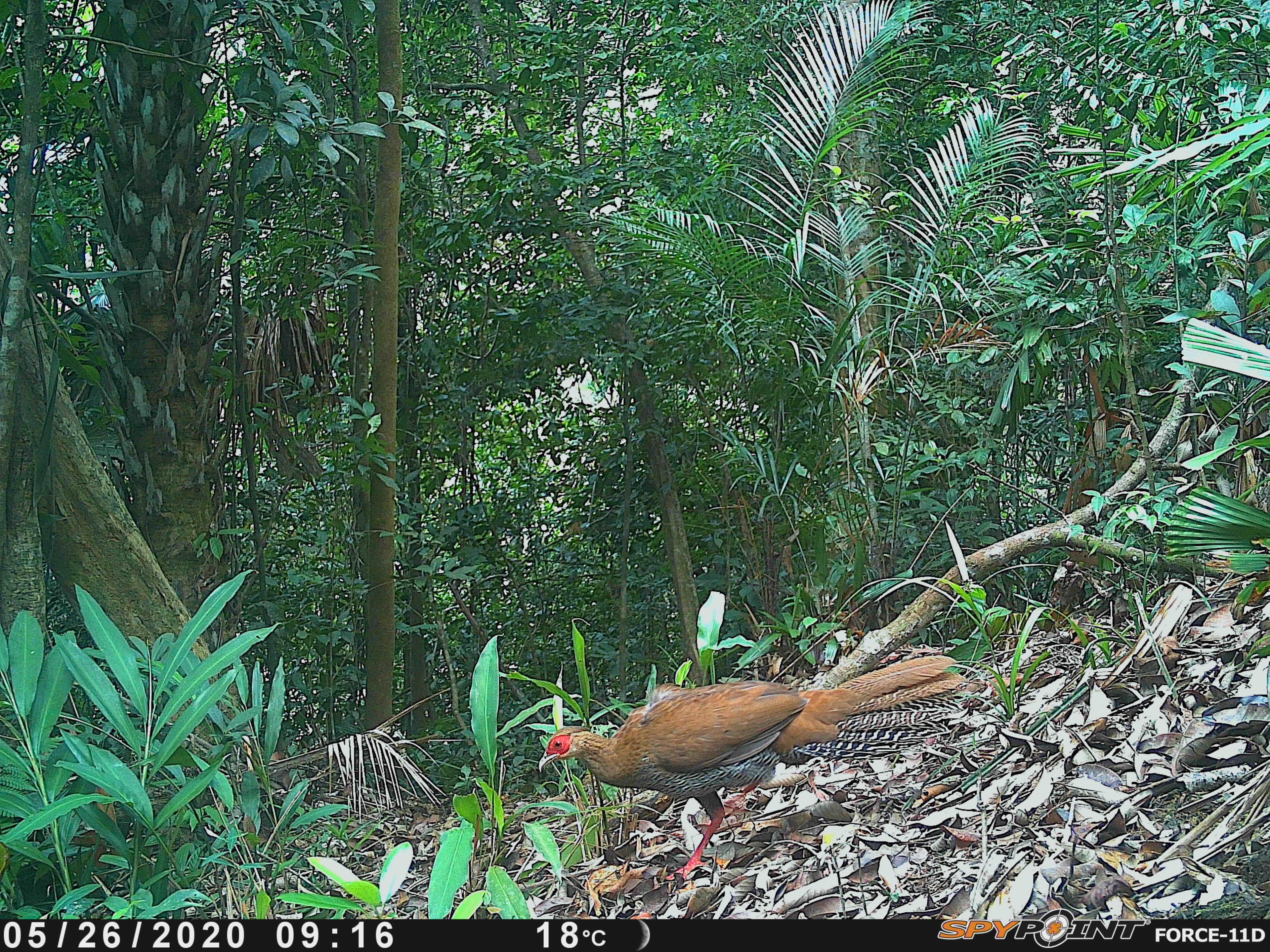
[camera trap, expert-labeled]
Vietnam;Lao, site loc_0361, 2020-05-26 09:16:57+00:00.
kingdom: Animalia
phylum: Chordata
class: Aves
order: Galliformes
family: Phasianidae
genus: Lophura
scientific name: Lophura nycthemera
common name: silver pheasant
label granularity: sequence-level